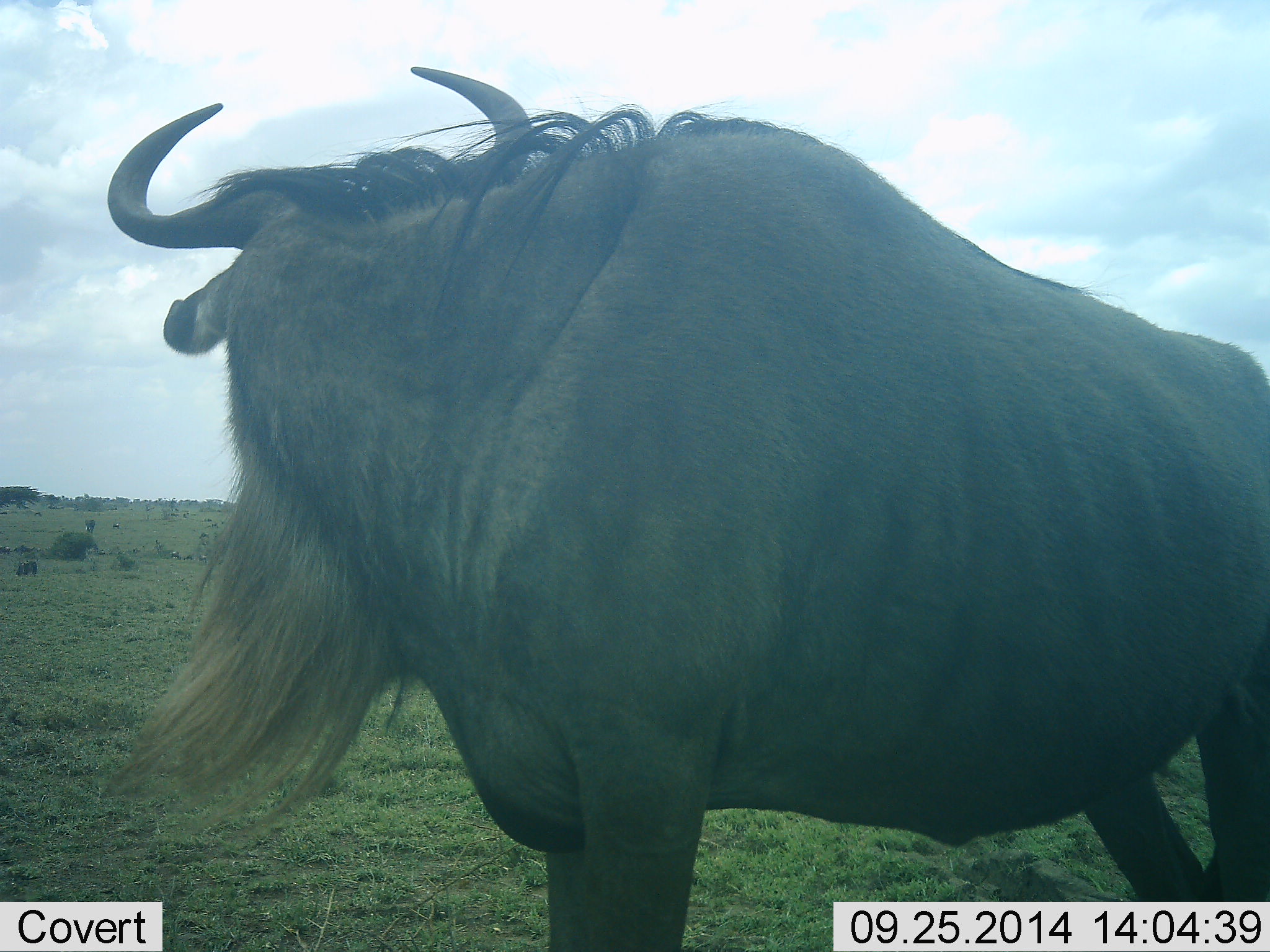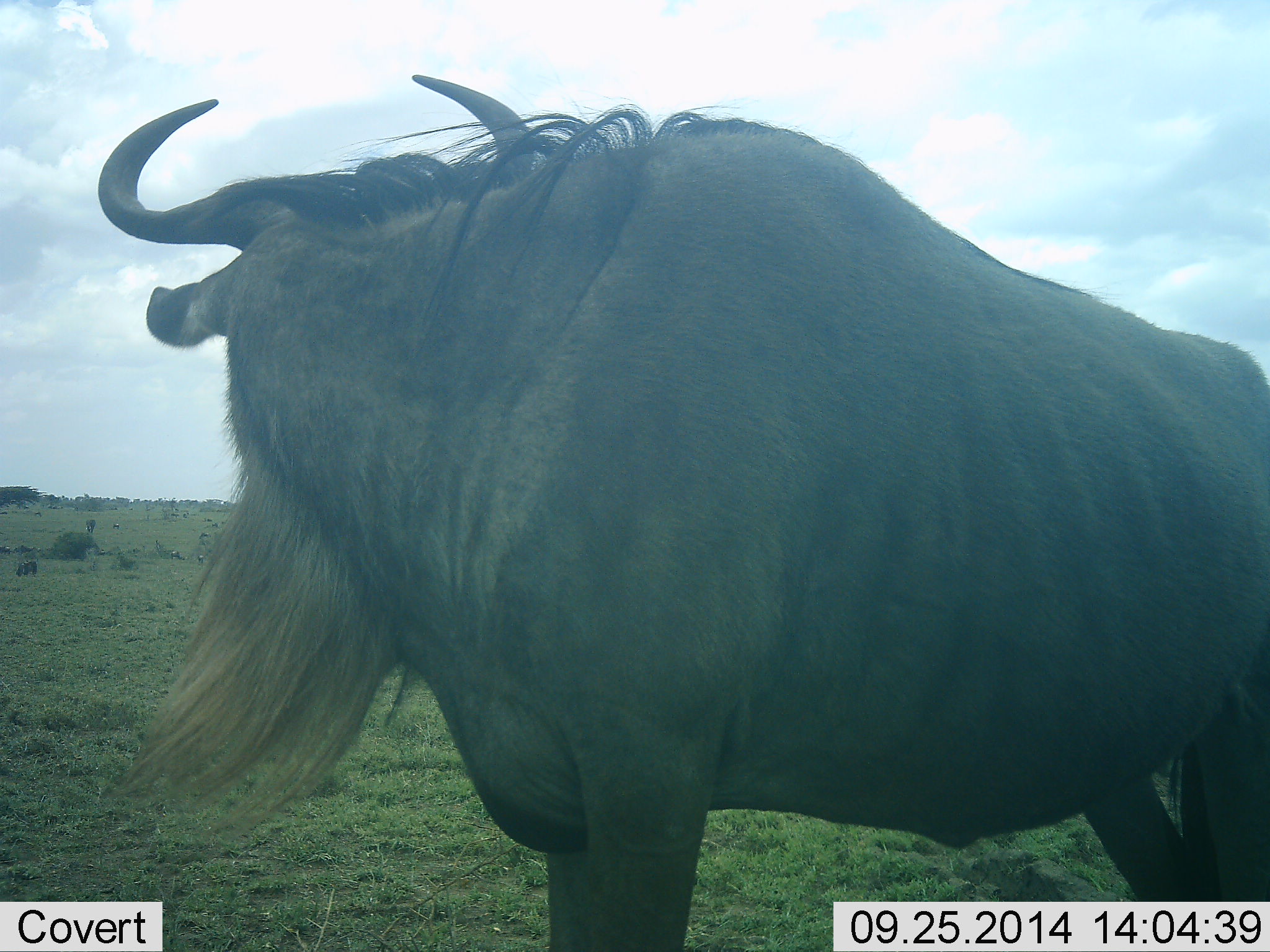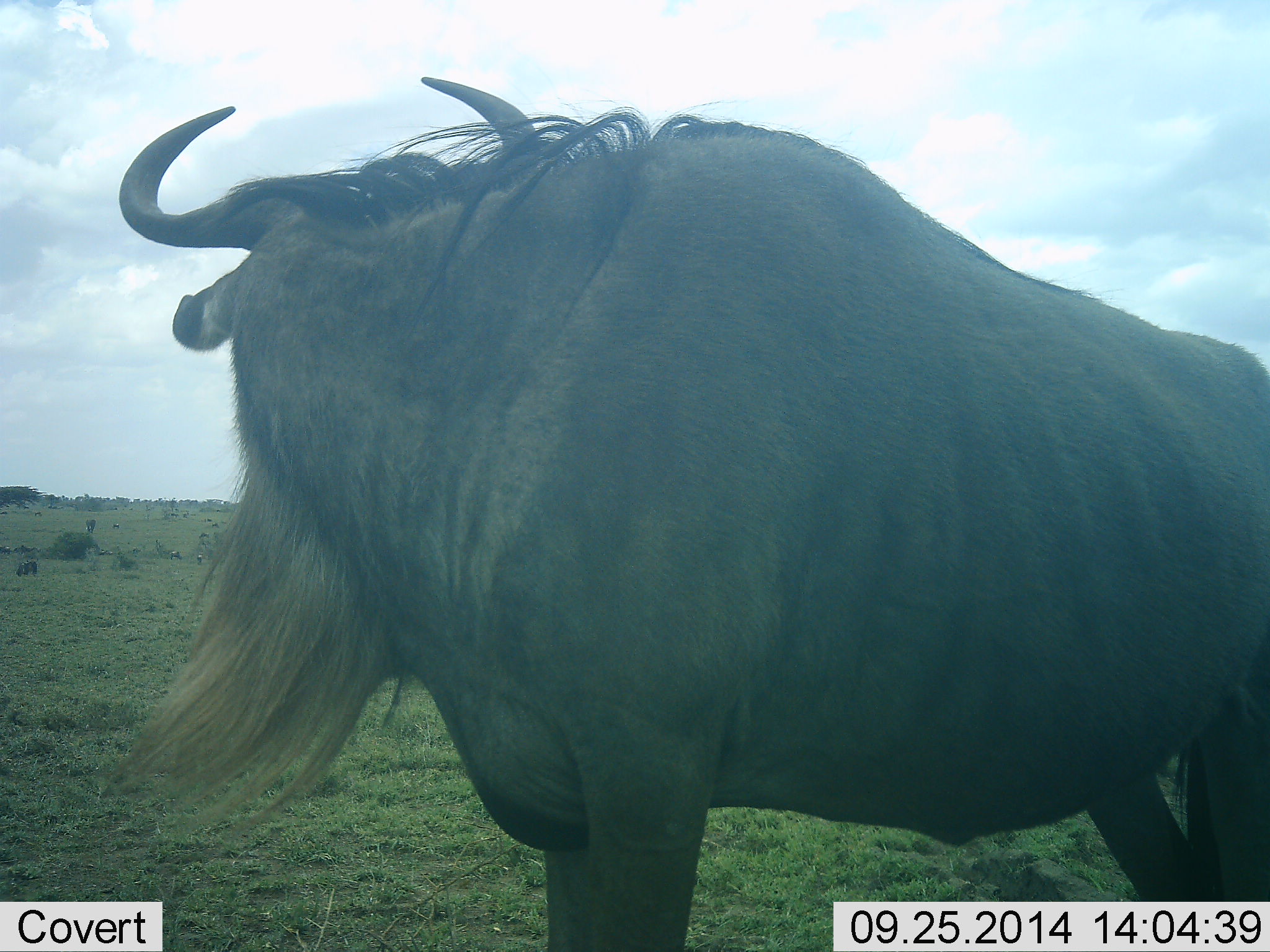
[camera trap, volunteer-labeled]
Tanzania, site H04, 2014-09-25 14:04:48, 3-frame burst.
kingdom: Animalia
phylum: Chordata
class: Mammalia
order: Artiodactyla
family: Bovidae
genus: Connochaetes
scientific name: Connochaetes taurinus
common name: blue wildebeest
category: wildebeest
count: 1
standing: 100%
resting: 0%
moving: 0%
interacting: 0%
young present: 0%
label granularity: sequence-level